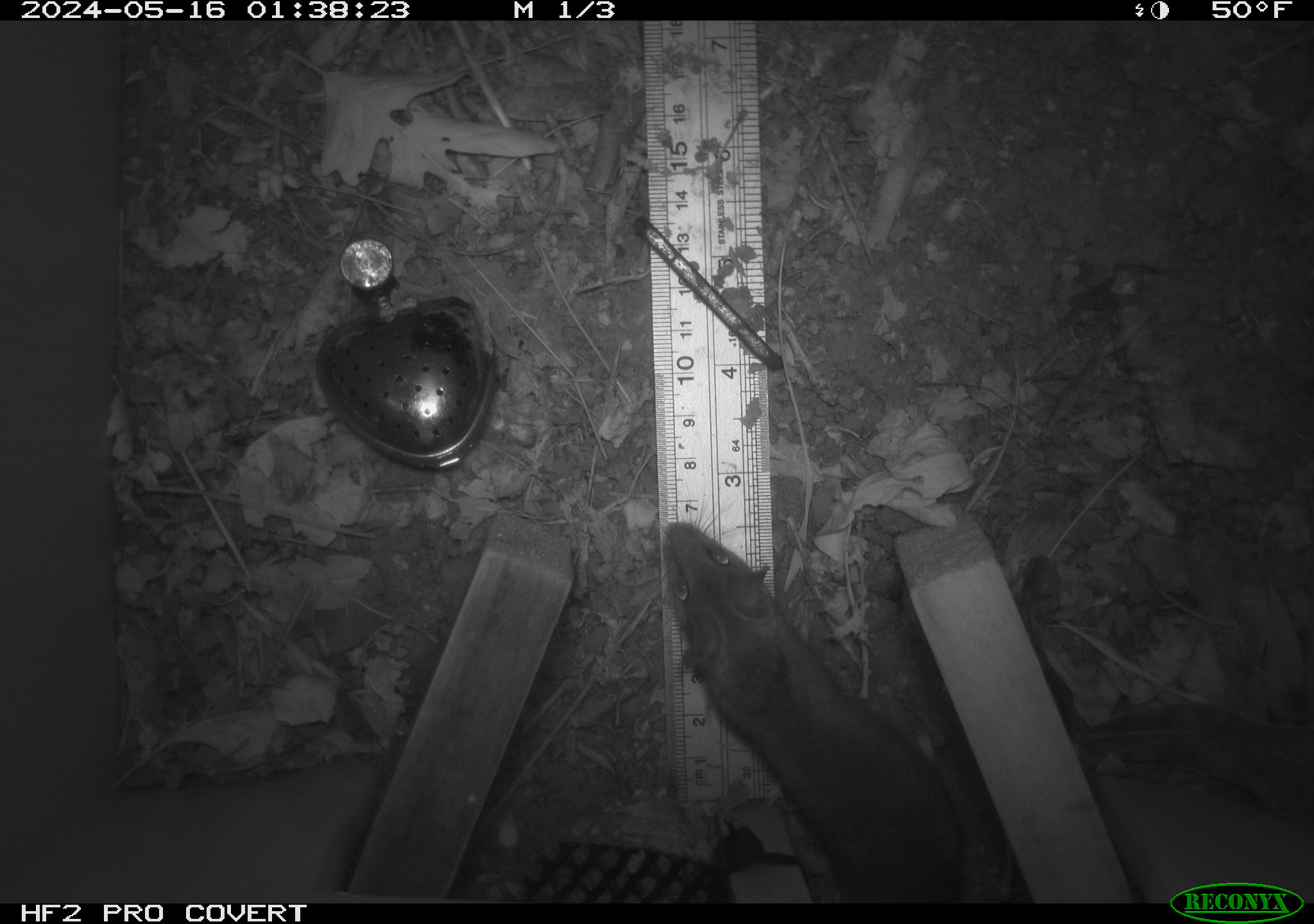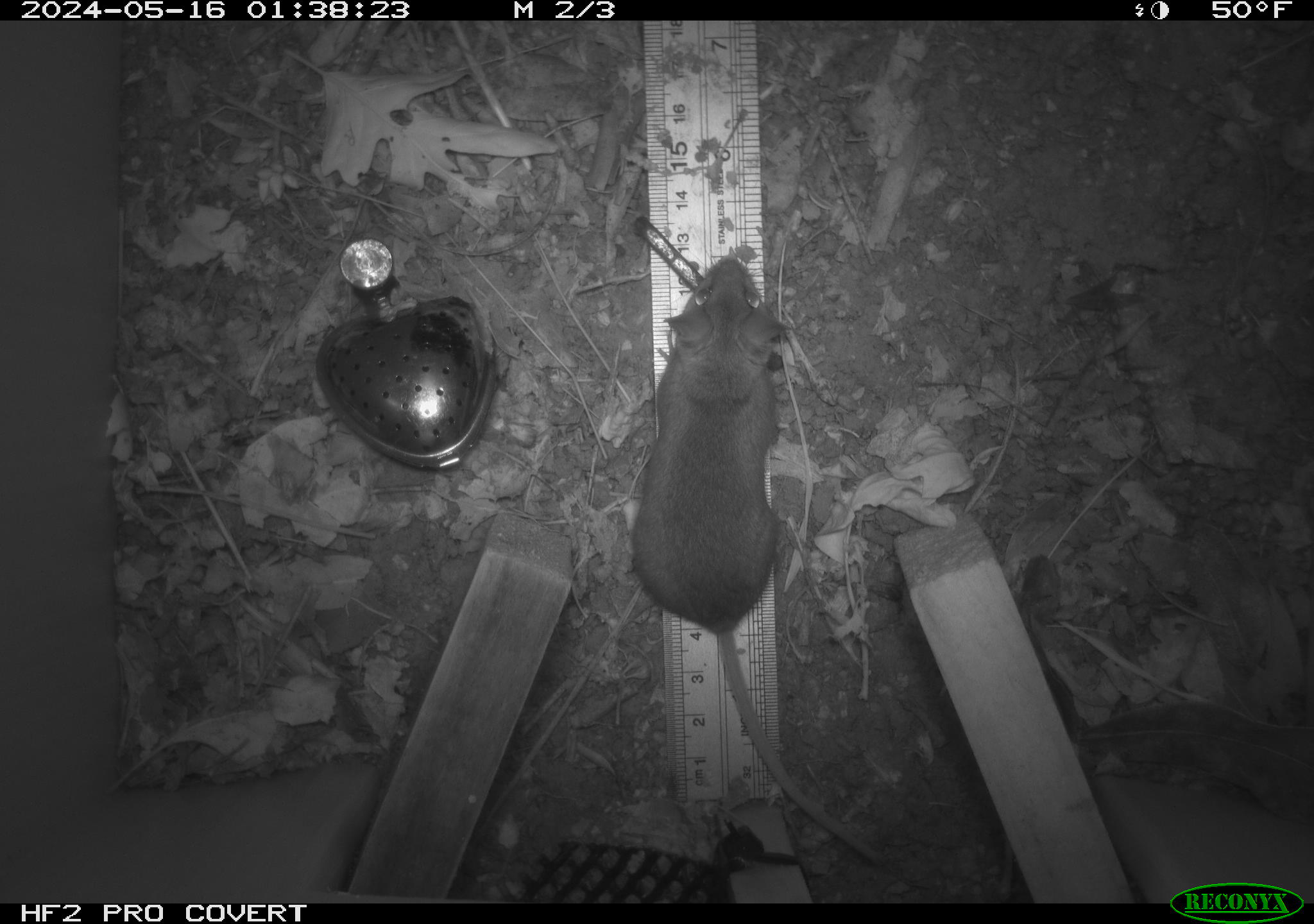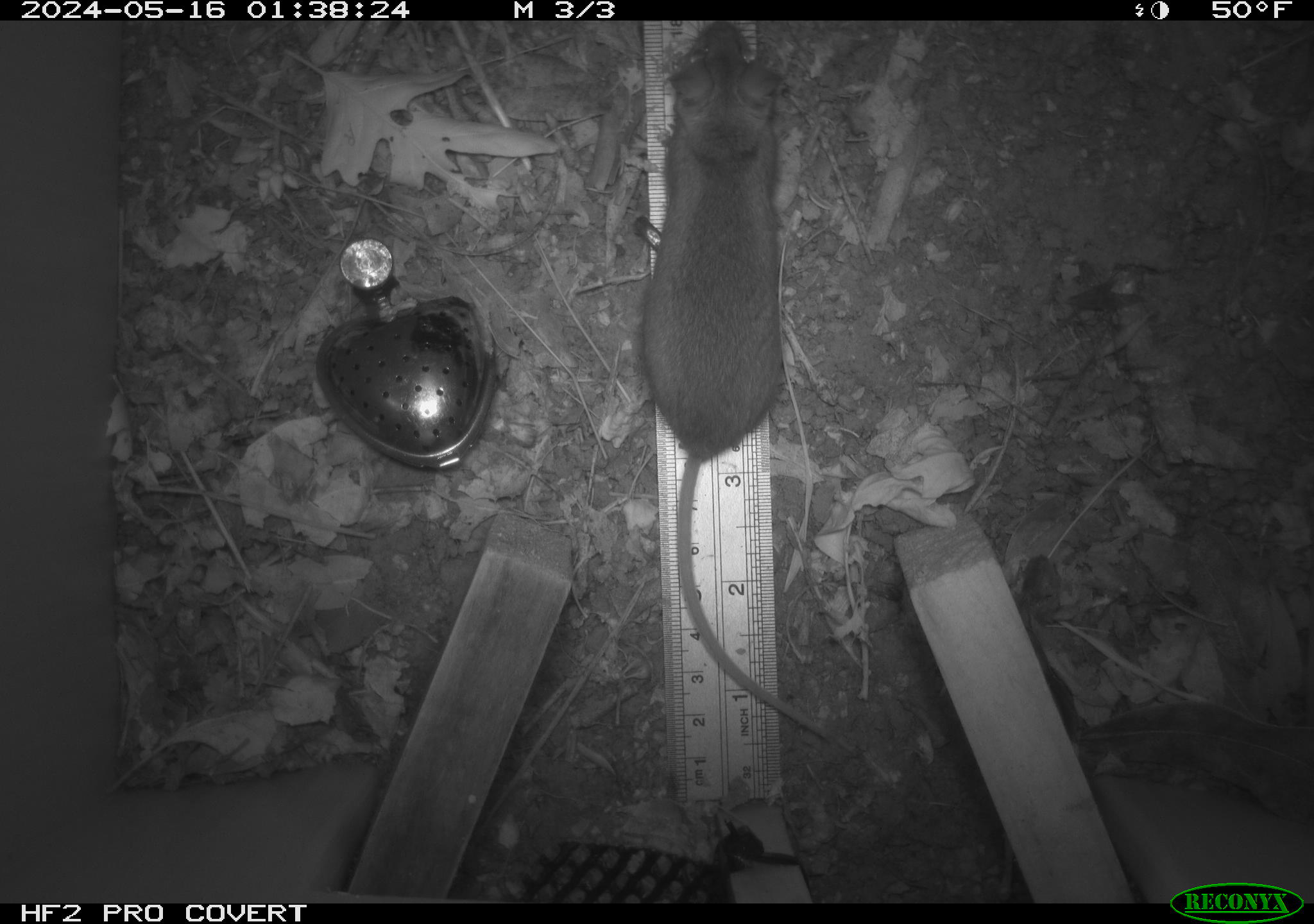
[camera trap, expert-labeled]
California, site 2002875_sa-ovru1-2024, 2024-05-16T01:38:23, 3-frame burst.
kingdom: Animalia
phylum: Chordata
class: Mammalia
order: Rodentia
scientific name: Rodentia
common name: rodent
Rodent (Rodentia).